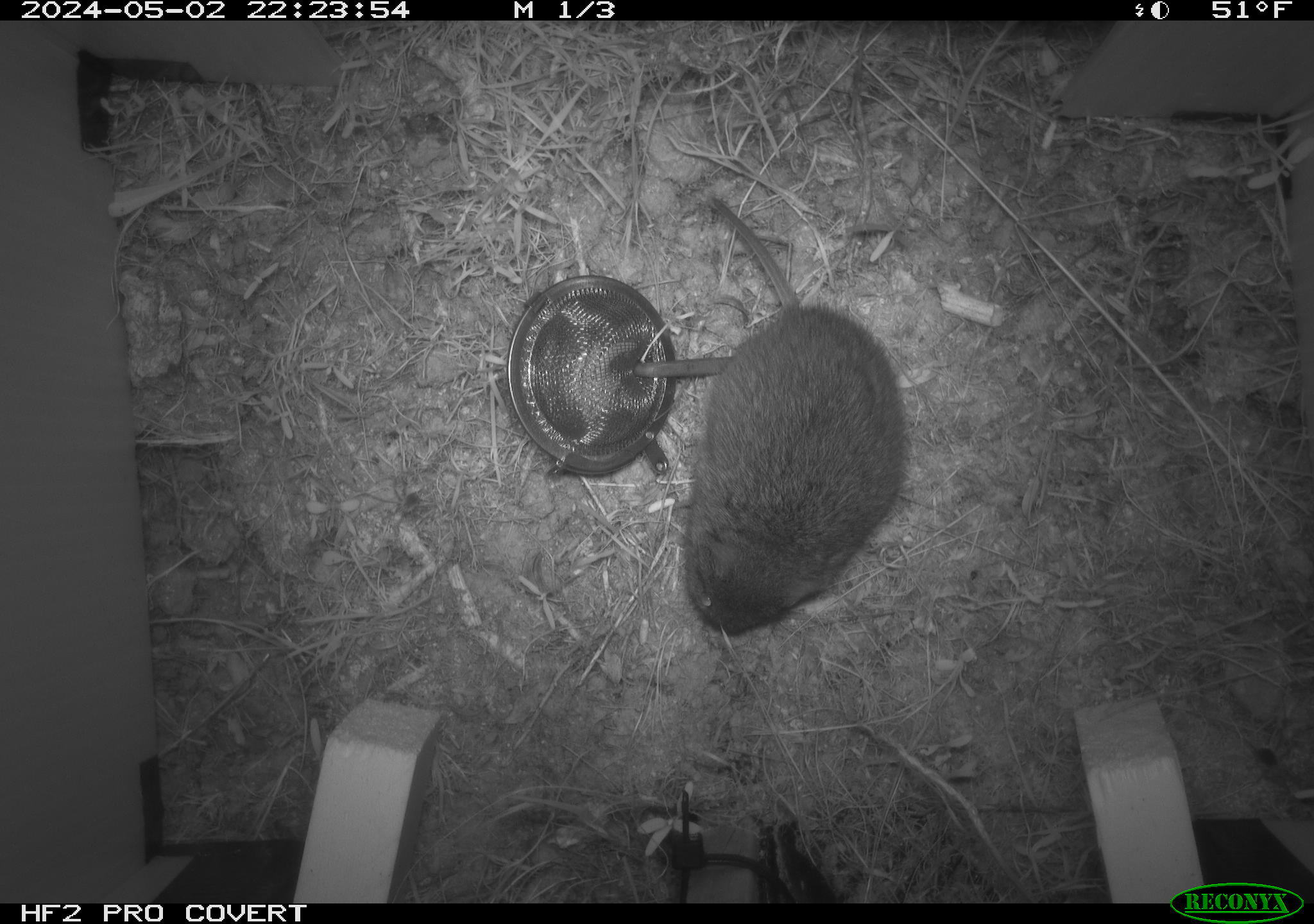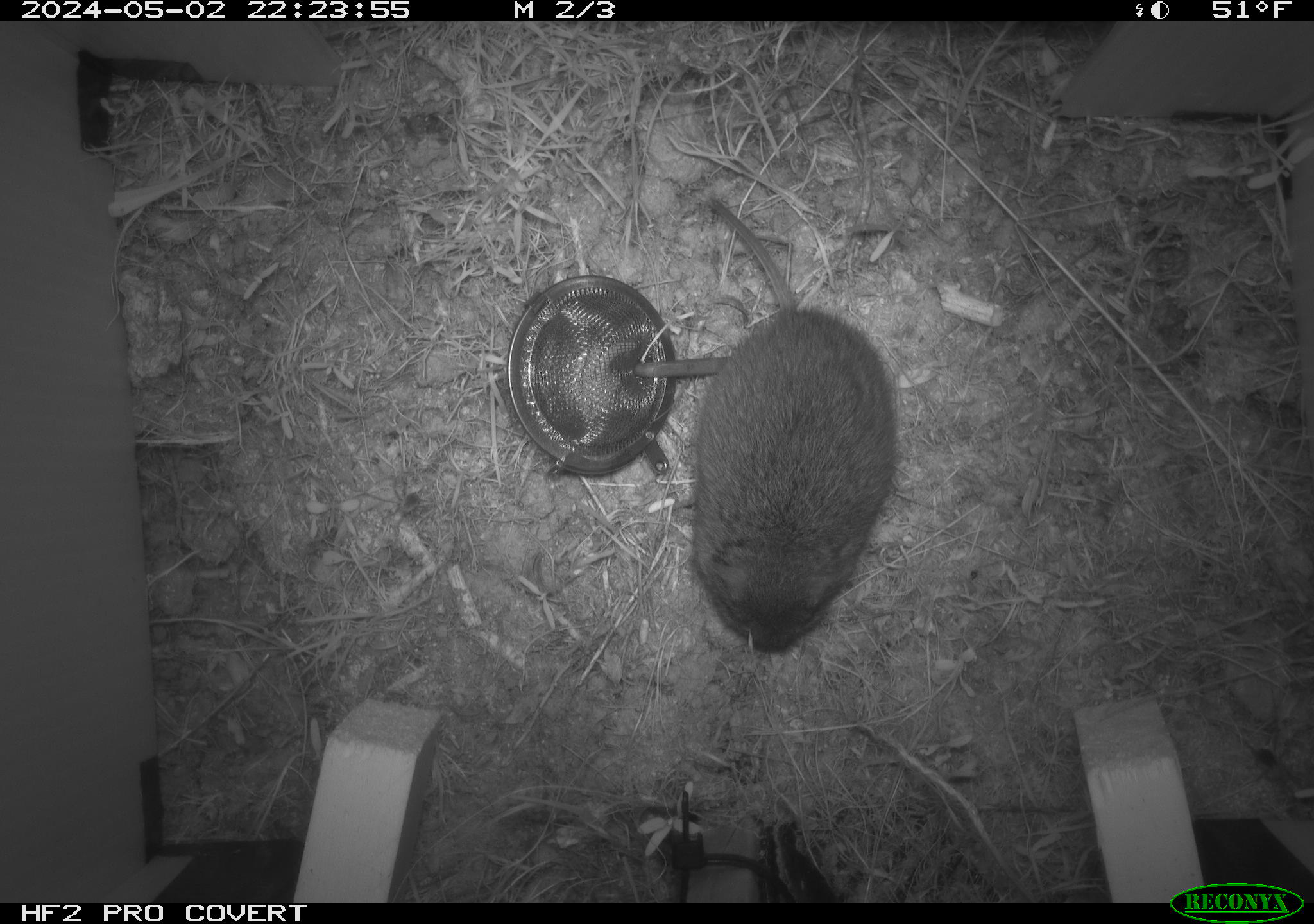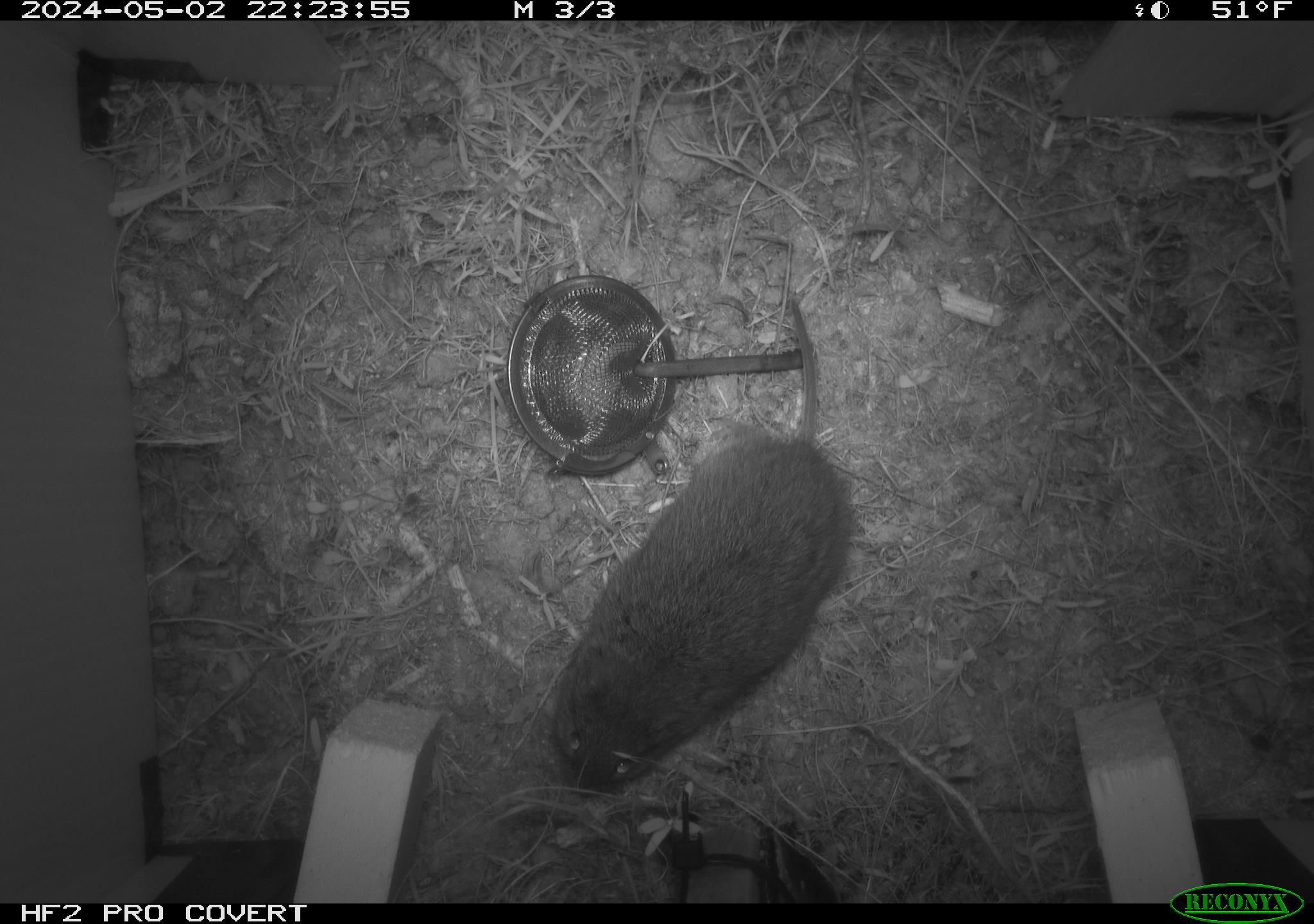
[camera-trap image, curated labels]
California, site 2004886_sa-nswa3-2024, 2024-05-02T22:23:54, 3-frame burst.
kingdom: Animalia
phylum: Chordata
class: Mammalia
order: Rodentia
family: Cricetidae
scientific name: Arvicolinae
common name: voles, lemmings, and muskrats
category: arvicolinae subfamily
Arvicolinae subfamily (voles, lemmings, and muskrats) (Arvicolinae).